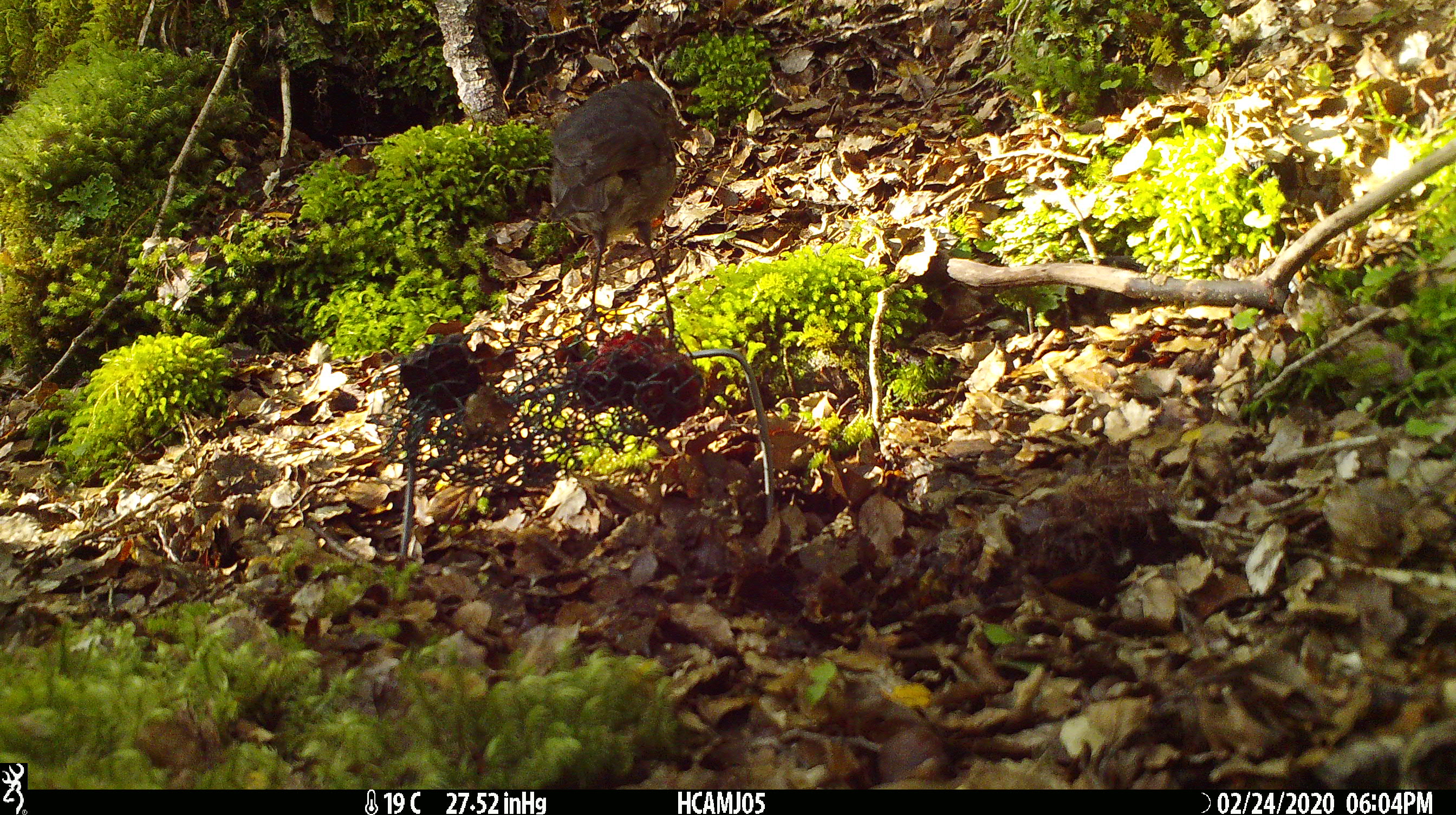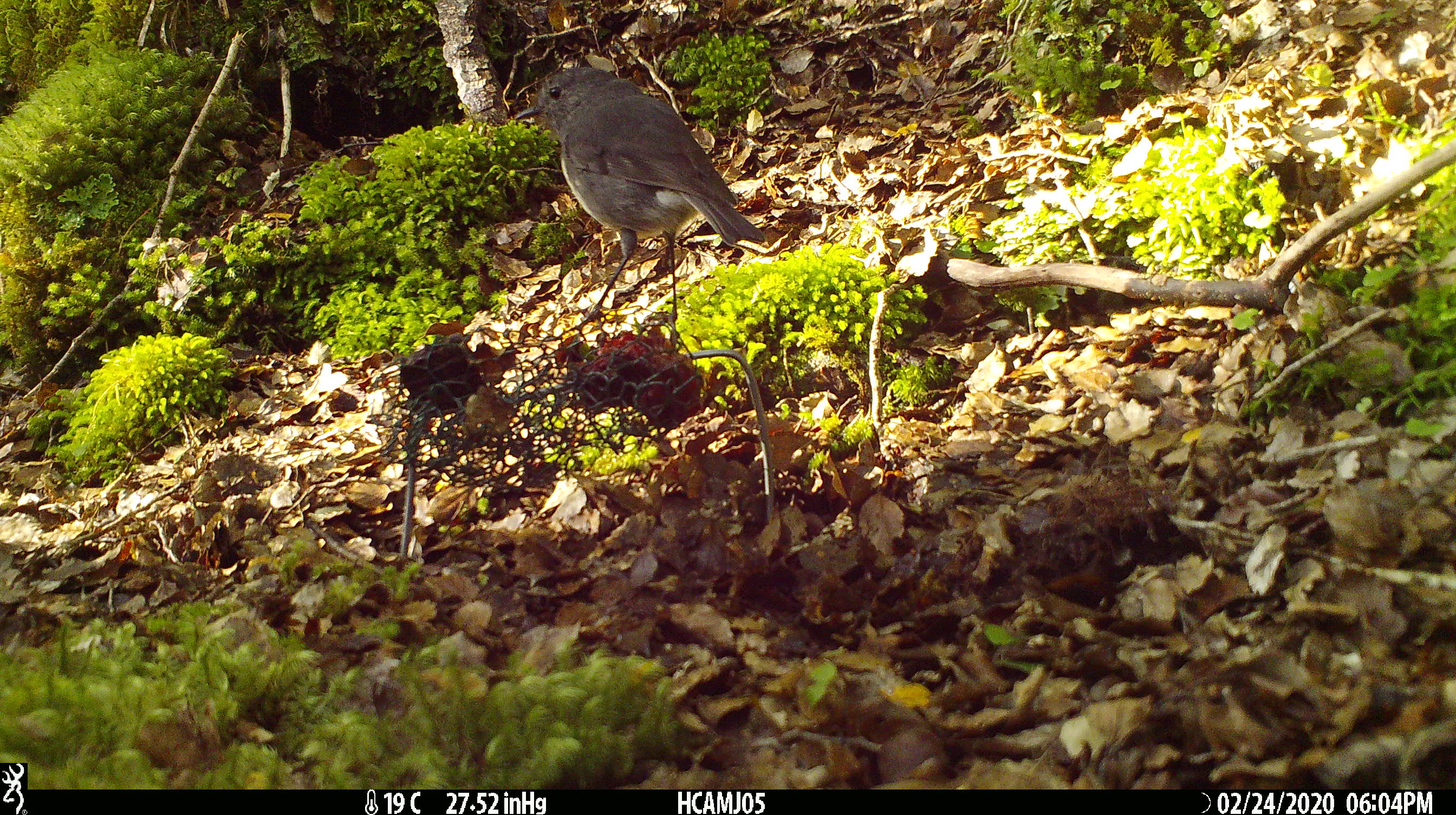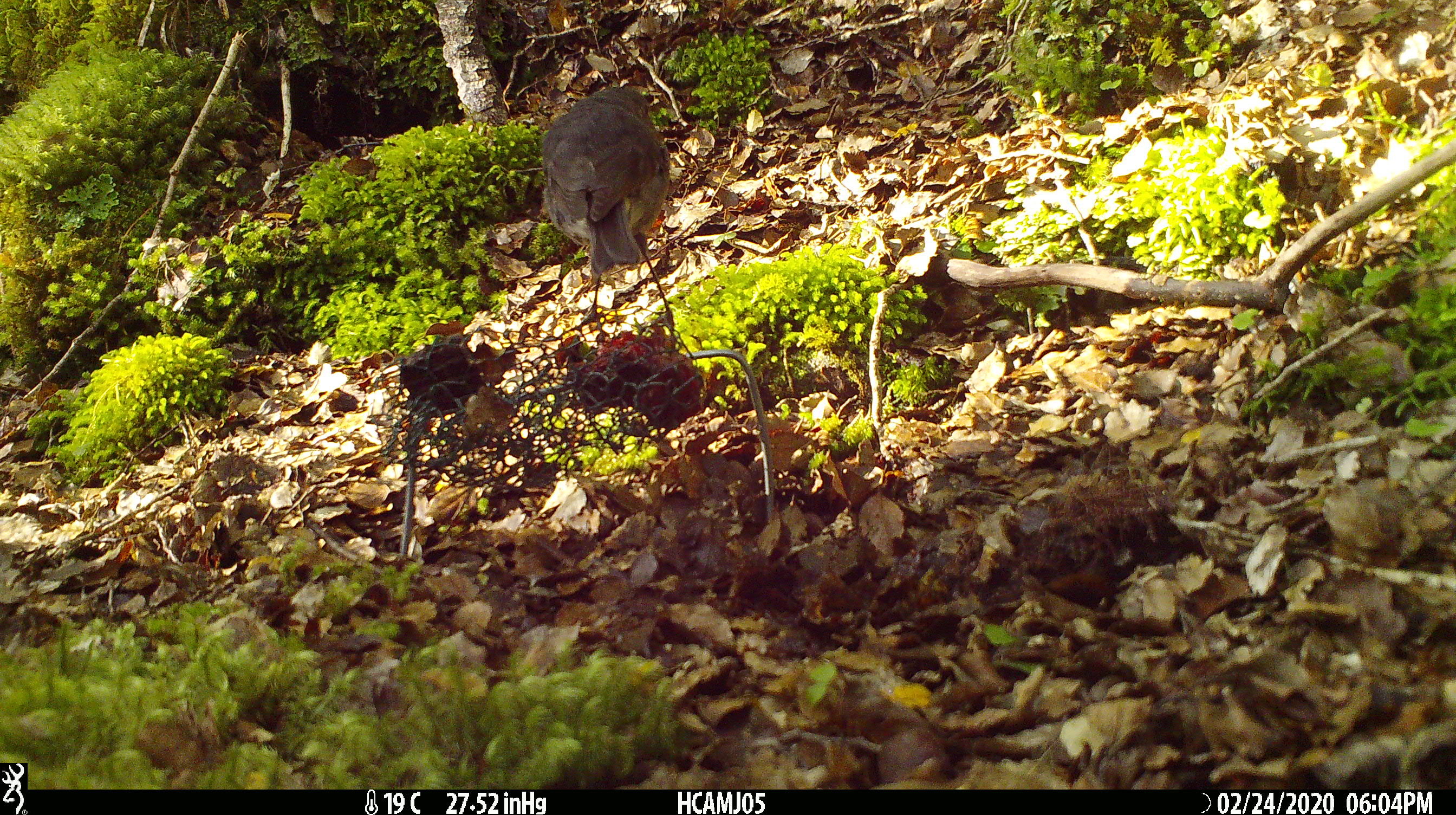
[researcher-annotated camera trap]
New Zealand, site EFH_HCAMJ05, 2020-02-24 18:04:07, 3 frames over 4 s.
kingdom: Animalia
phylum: Chordata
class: Aves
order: Passeriformes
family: Petroicidae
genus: Petroica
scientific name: Petroica australis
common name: new zealand robin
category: robin